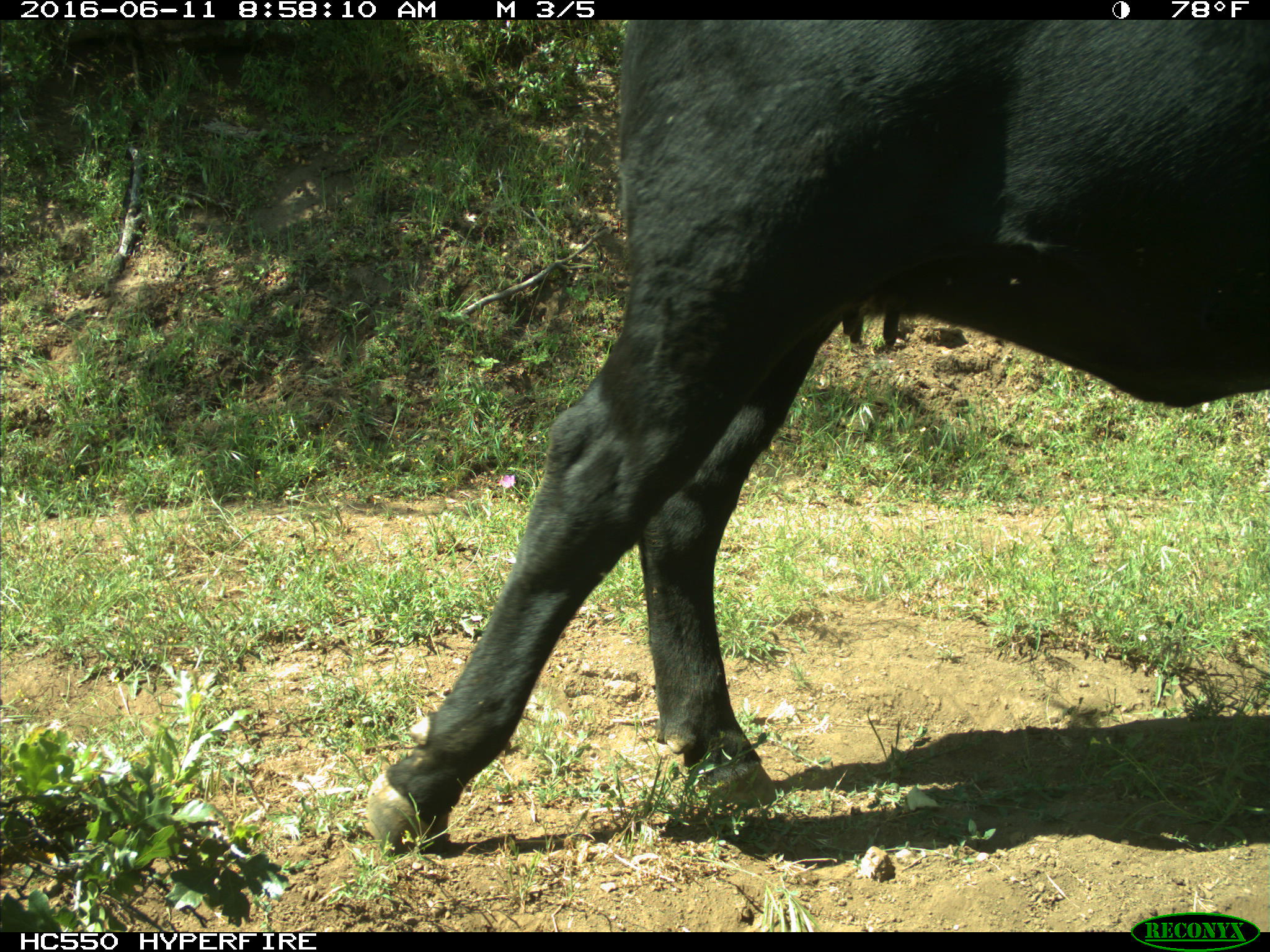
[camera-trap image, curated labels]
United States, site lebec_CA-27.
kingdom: Animalia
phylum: Chordata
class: Mammalia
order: Artiodactyla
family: Bovidae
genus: Bos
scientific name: Bos taurus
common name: domestic cow